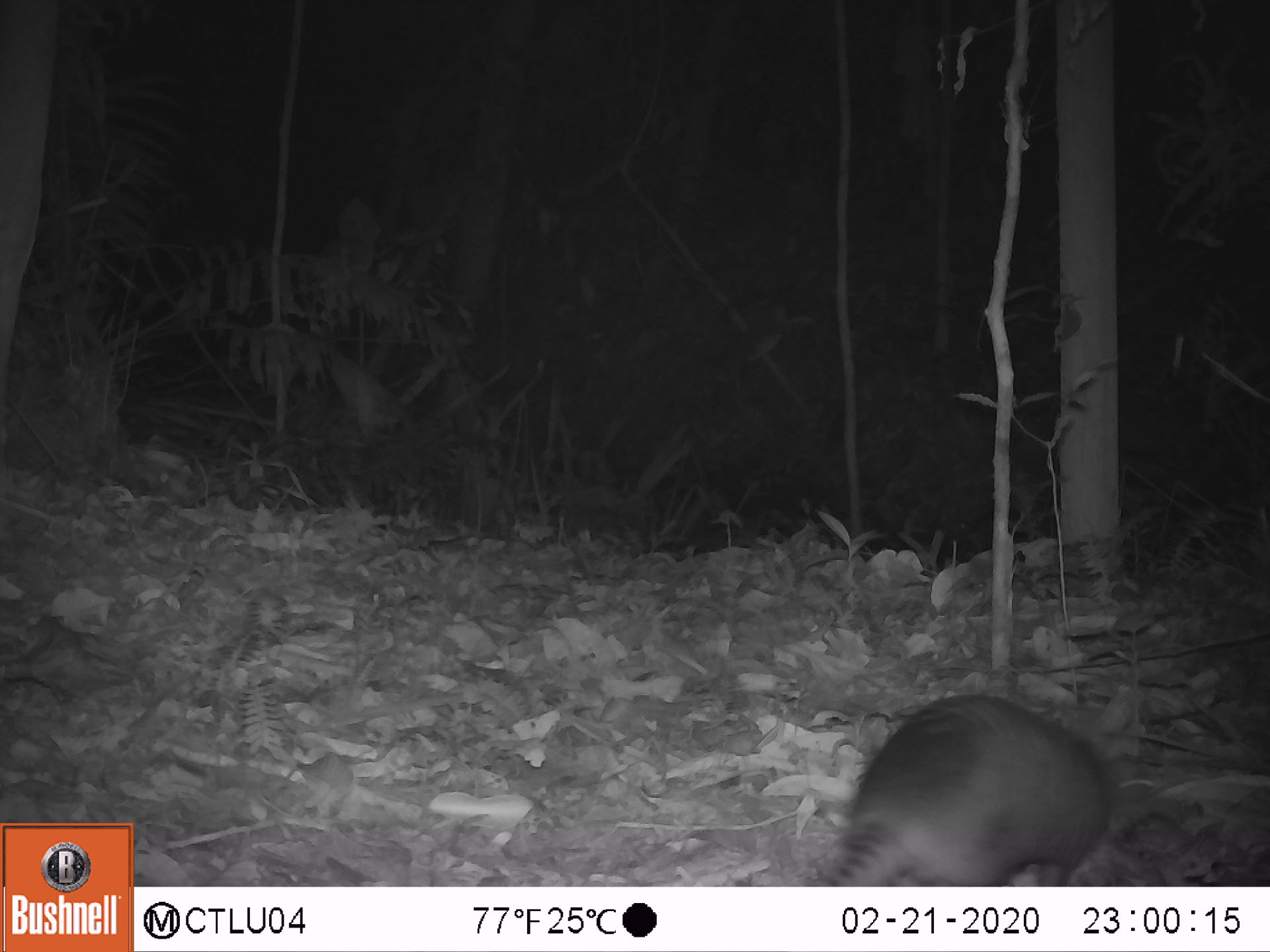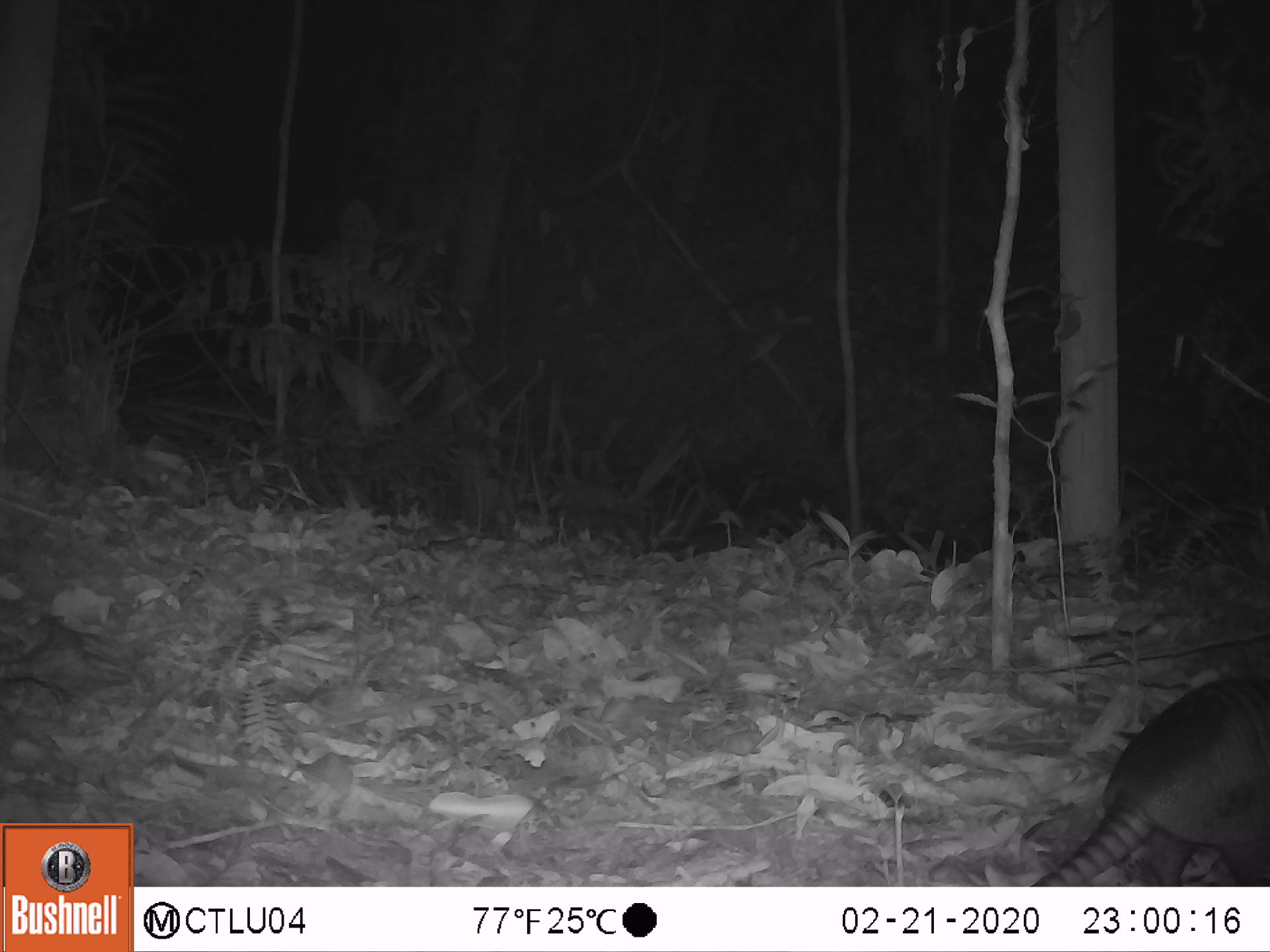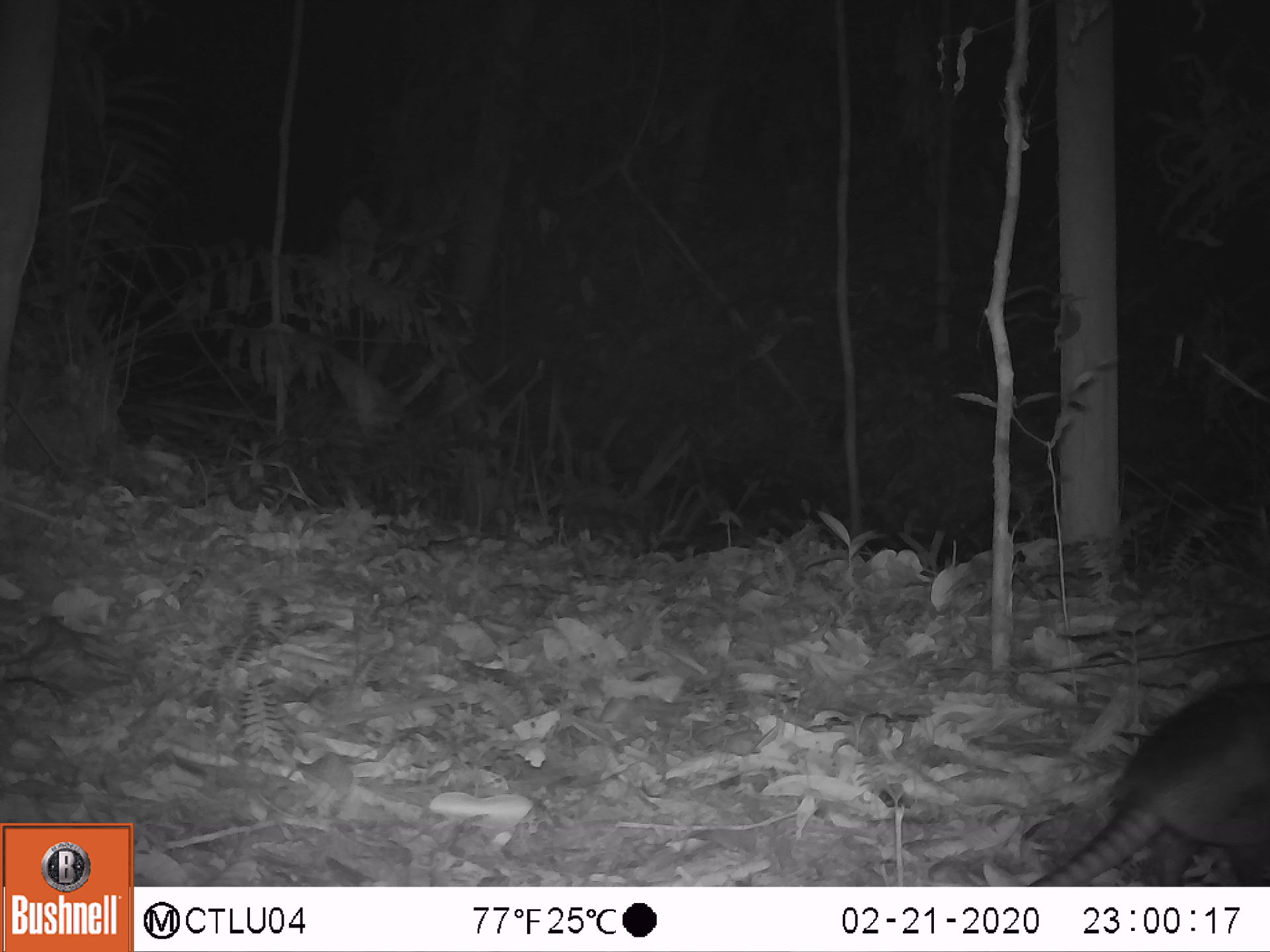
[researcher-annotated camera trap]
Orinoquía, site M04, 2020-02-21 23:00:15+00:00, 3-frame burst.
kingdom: Animalia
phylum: Chordata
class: Mammalia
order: Rodentia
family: Dasyproctidae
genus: Dasyprocta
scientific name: Dasyprocta fuliginosa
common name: black agouti